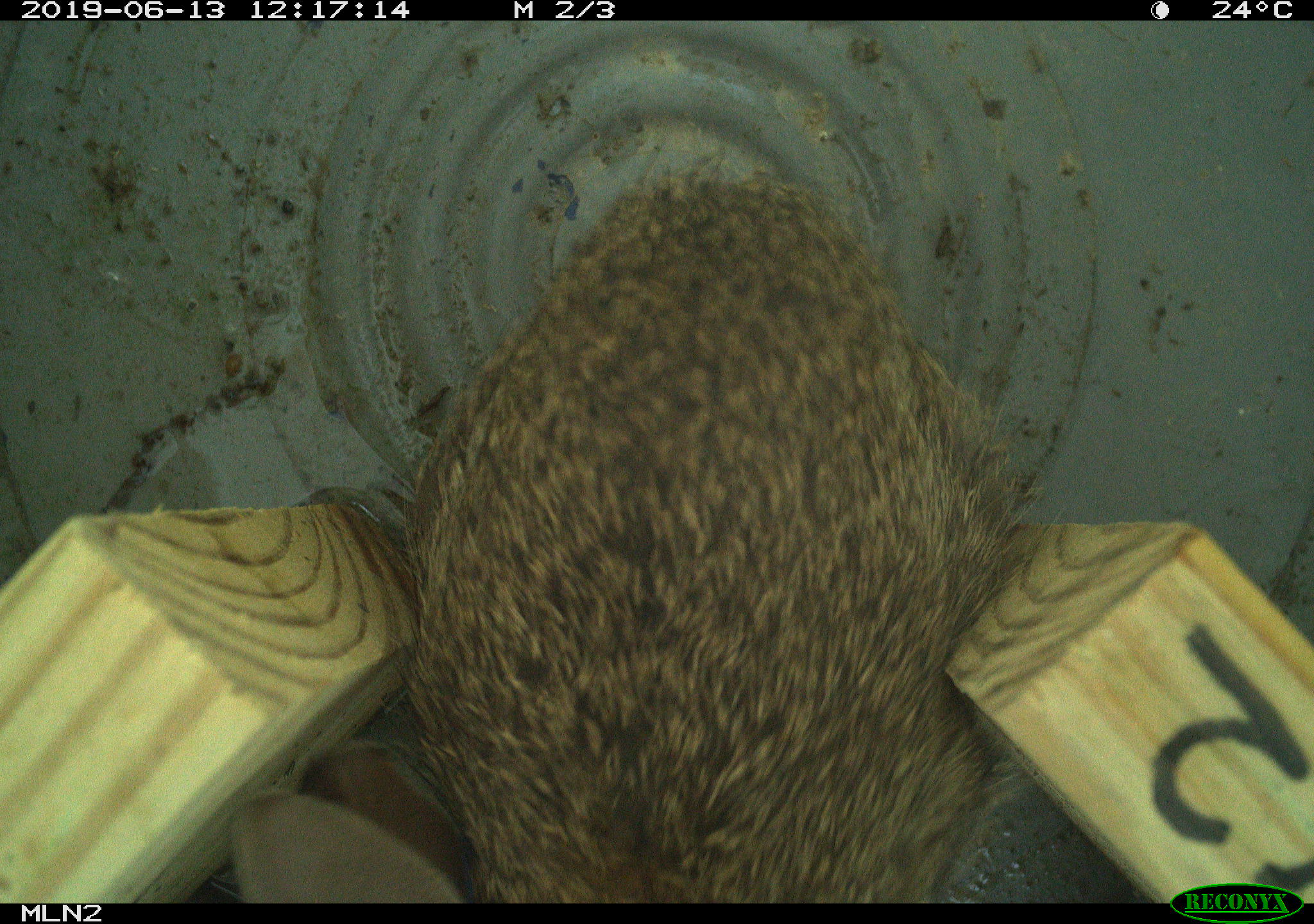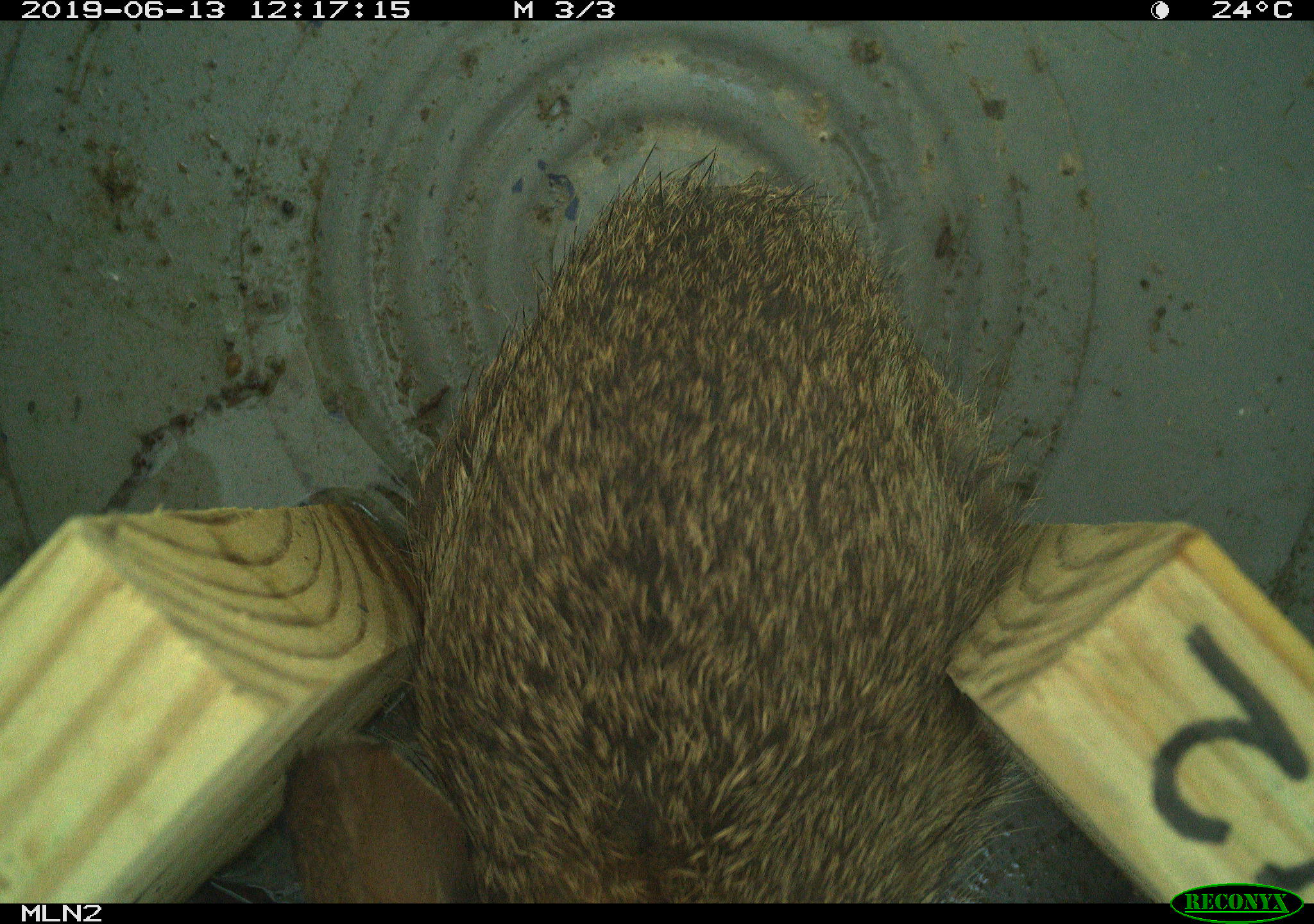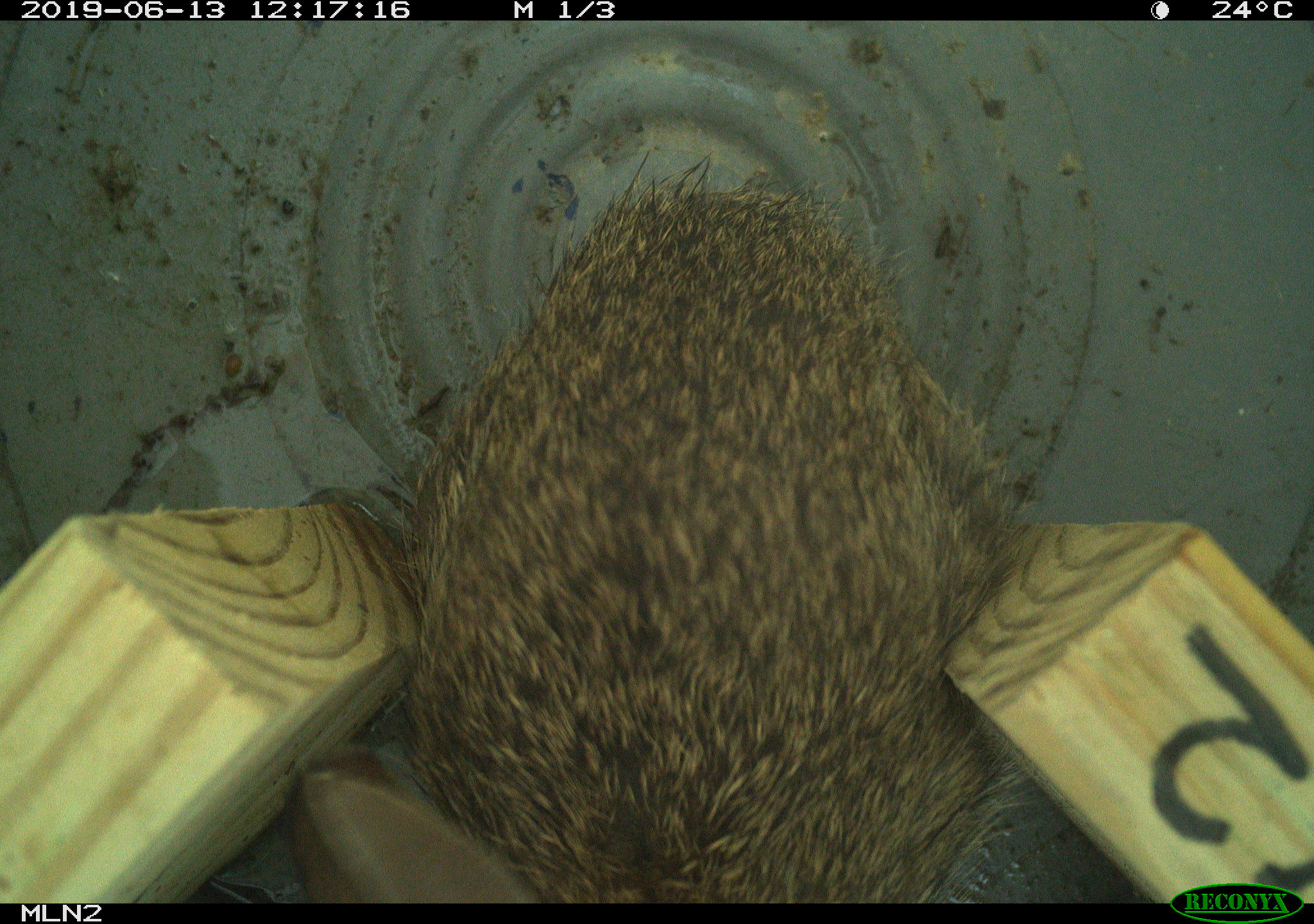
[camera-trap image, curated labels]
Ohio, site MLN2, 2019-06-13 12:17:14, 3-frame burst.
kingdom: Animalia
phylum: Chordata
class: Mammalia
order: Lagomorpha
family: Leporidae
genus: Sylvilagus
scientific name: Sylvilagus floridanus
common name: eastern cottontail